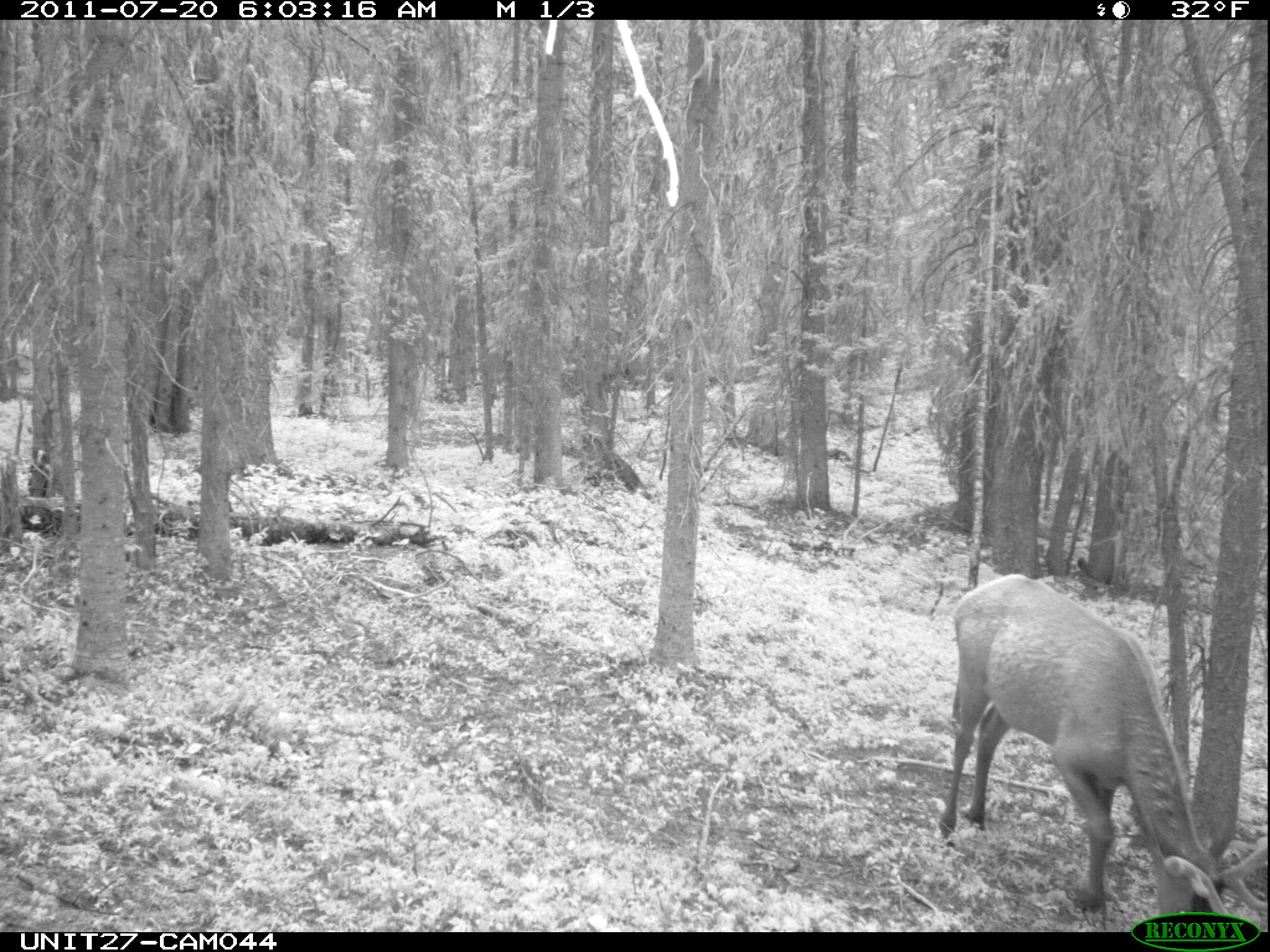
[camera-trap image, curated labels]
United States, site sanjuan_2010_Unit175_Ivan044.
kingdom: Animalia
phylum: Chordata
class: Mammalia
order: Artiodactyla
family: Cervidae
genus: Cervus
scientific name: Cervus elaphus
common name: red deer